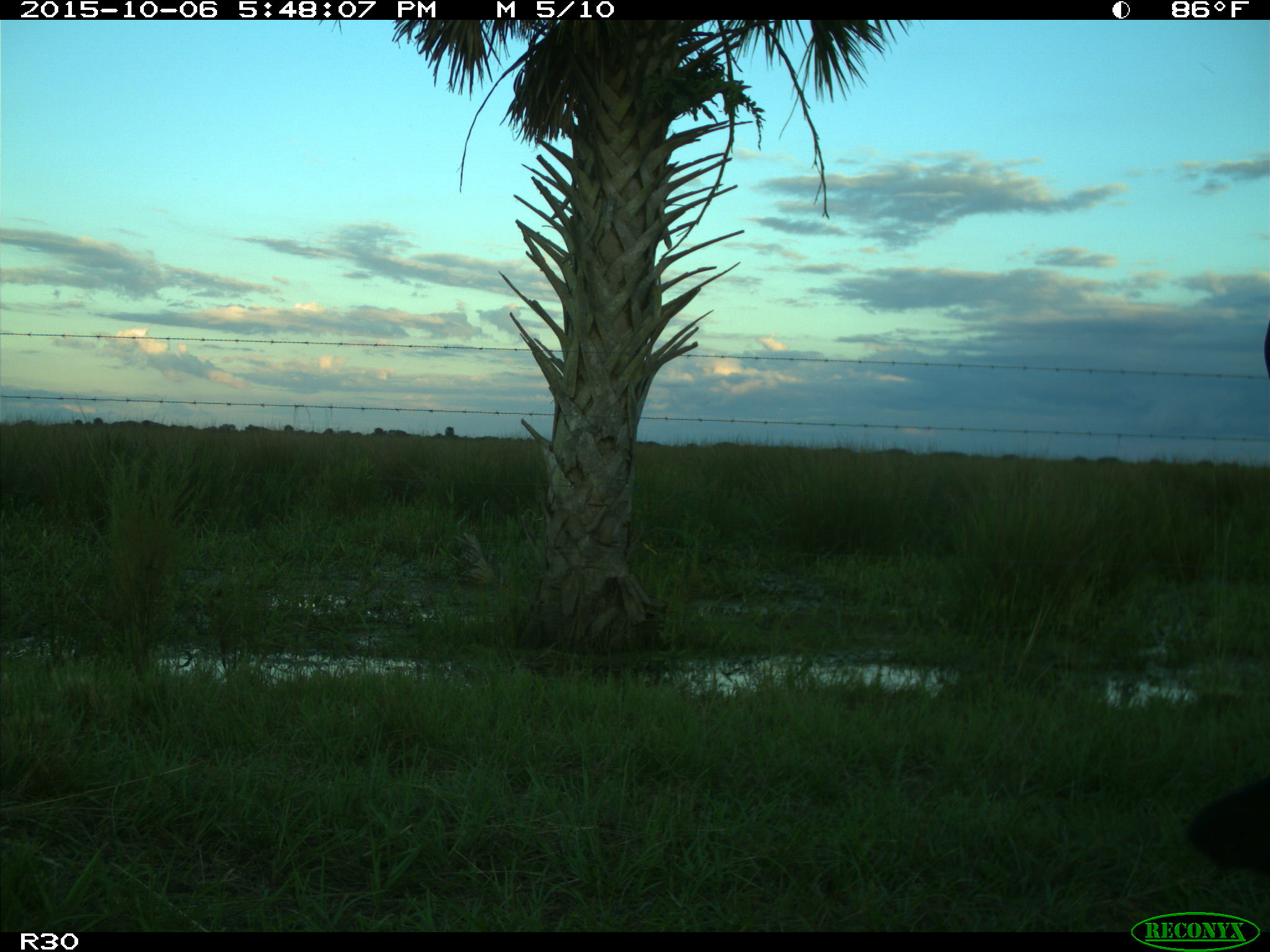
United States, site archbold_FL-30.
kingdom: Animalia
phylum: Chordata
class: Mammalia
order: Artiodactyla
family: Bovidae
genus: Bos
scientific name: Bos taurus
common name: domestic cow